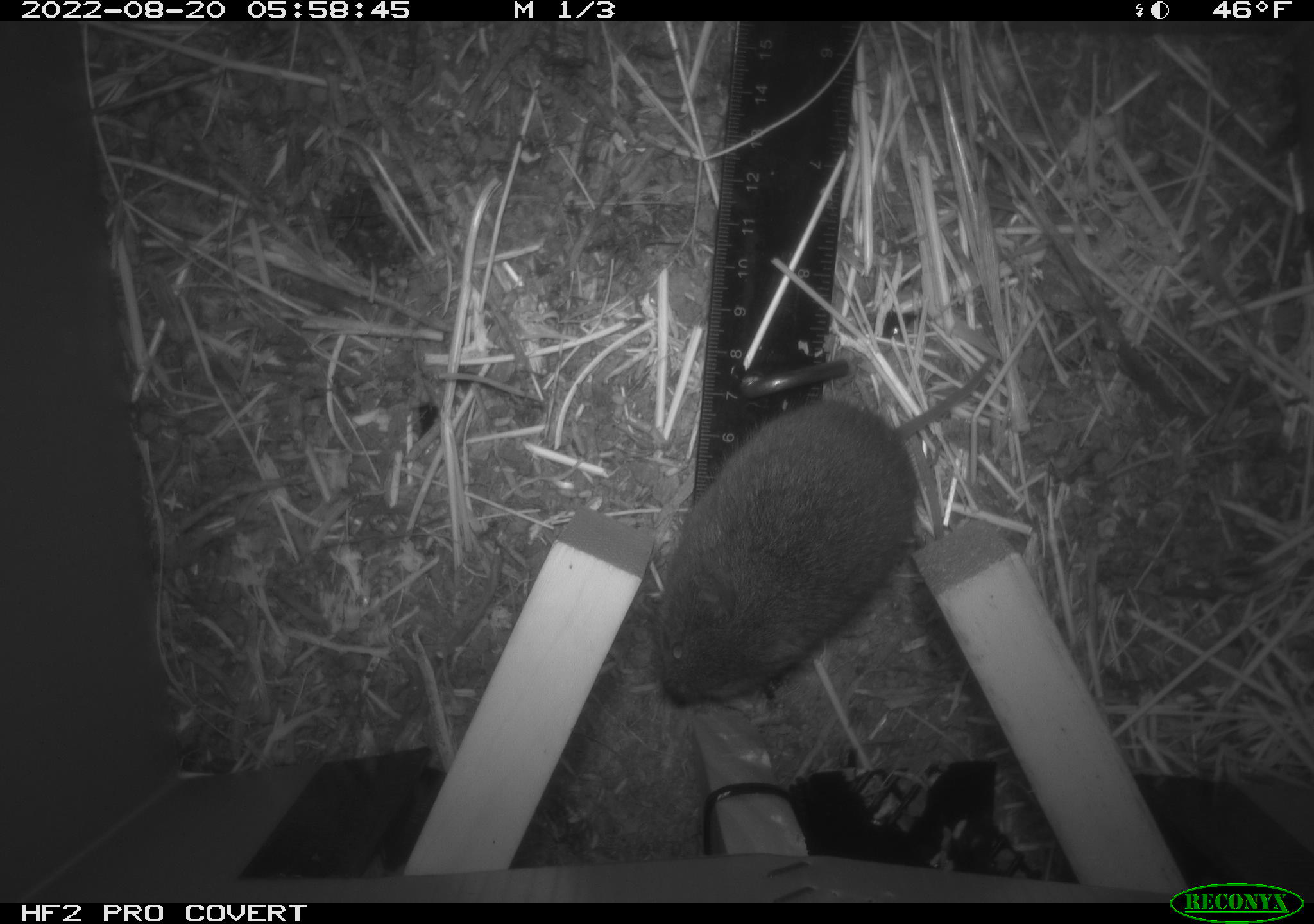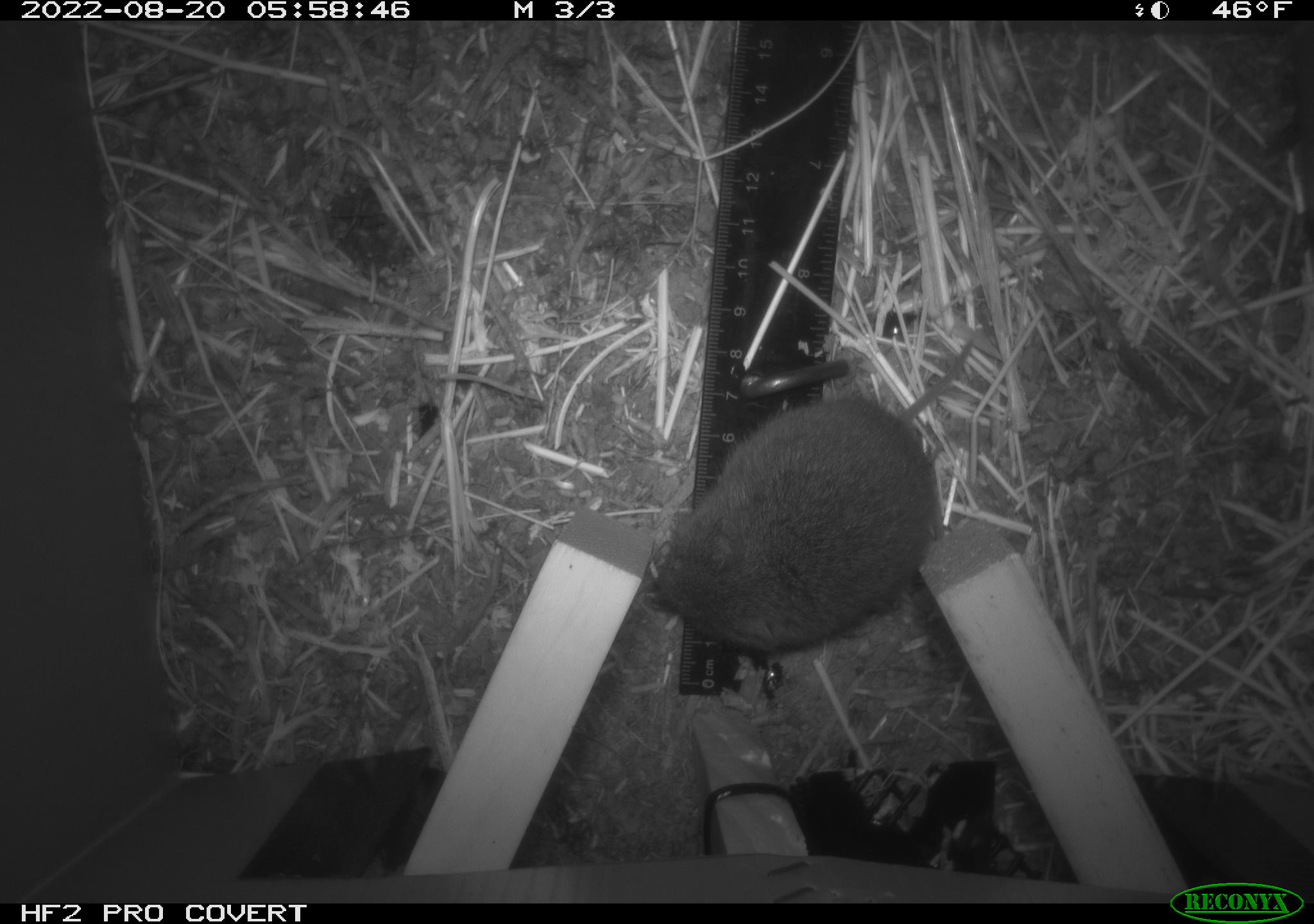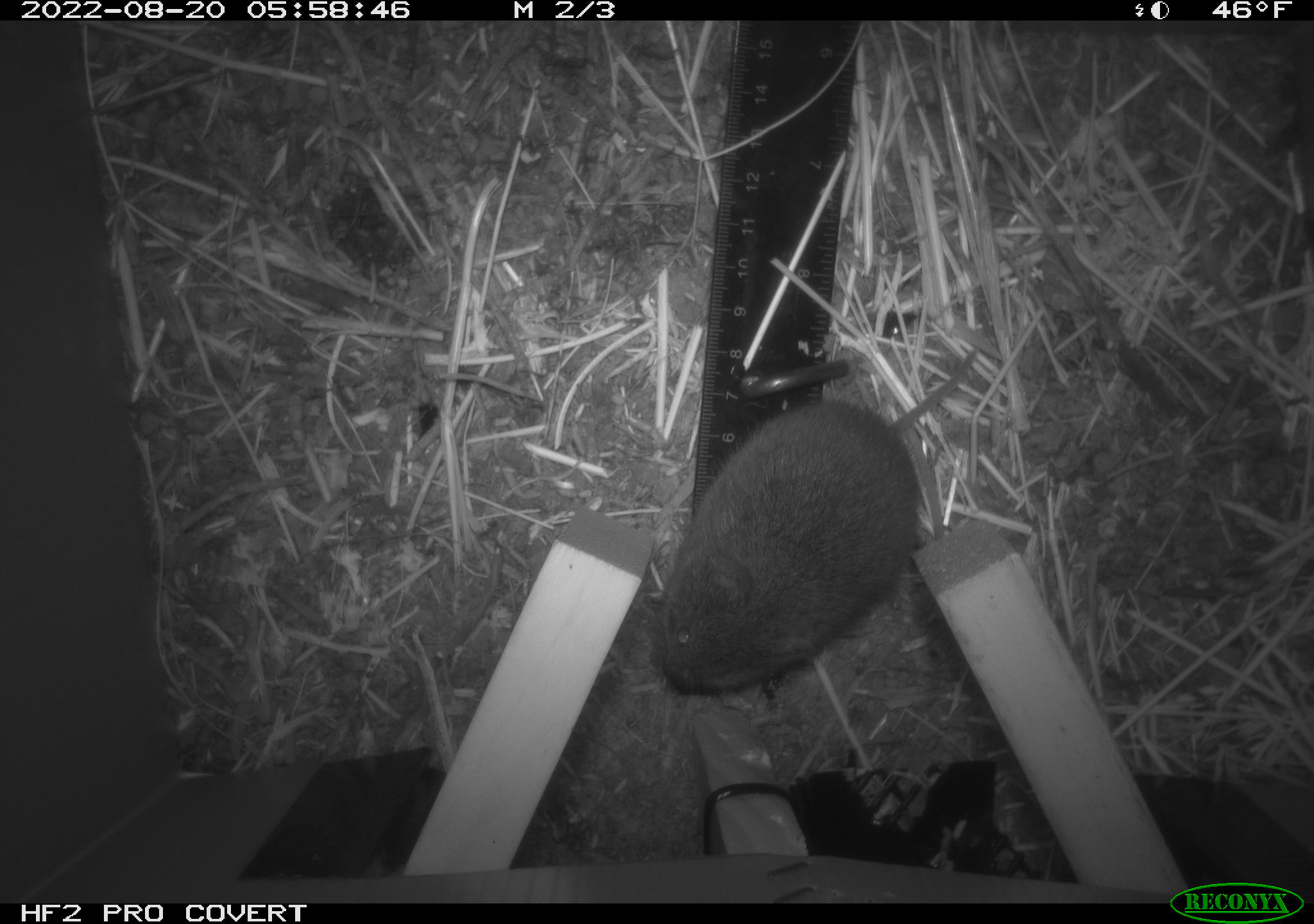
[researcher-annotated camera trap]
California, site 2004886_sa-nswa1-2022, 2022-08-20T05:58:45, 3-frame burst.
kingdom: Animalia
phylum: Chordata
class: Mammalia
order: Rodentia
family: Cricetidae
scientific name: Cricetidae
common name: hamsters, voles, lemmings, and allies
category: cricetidae family